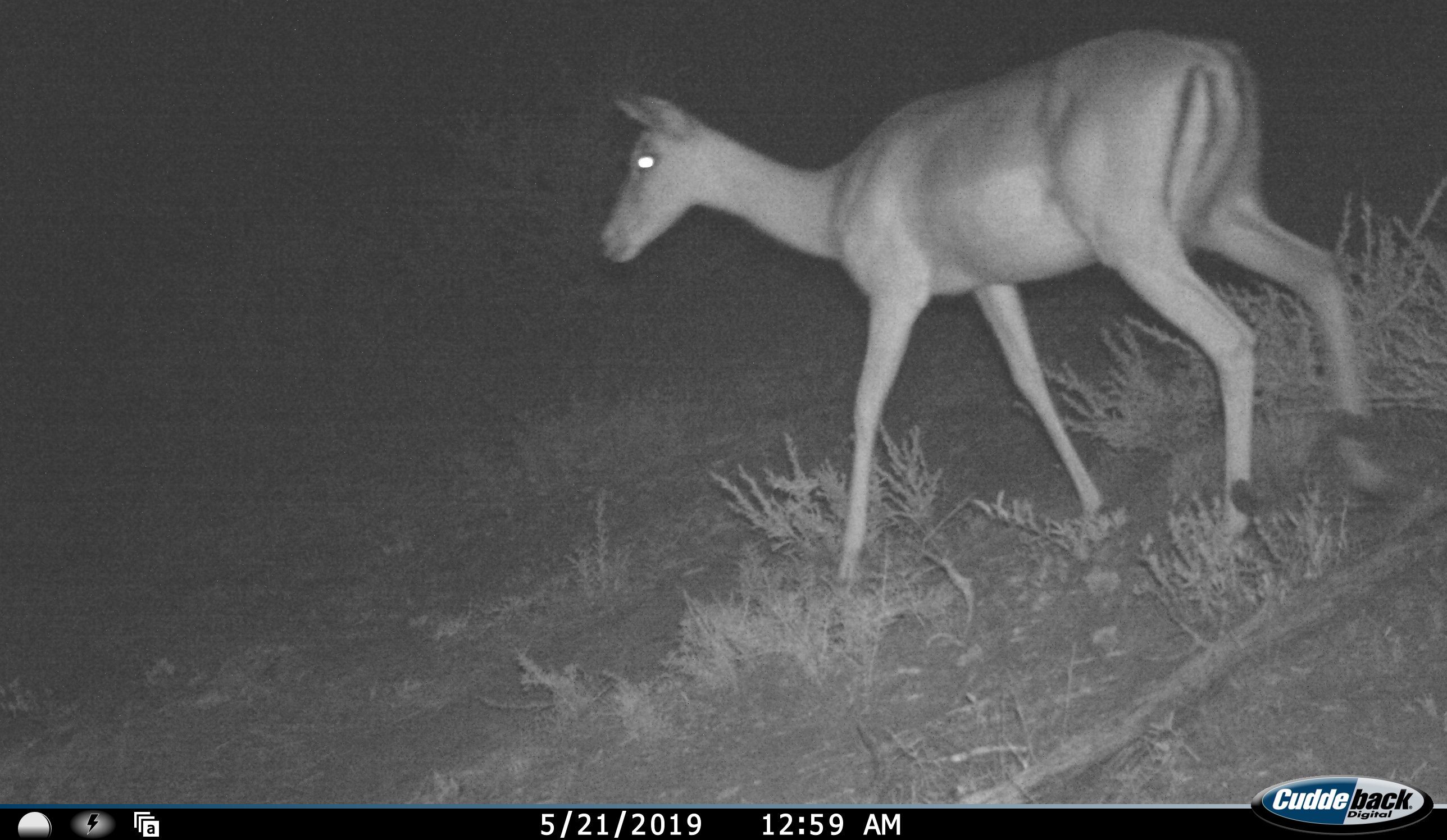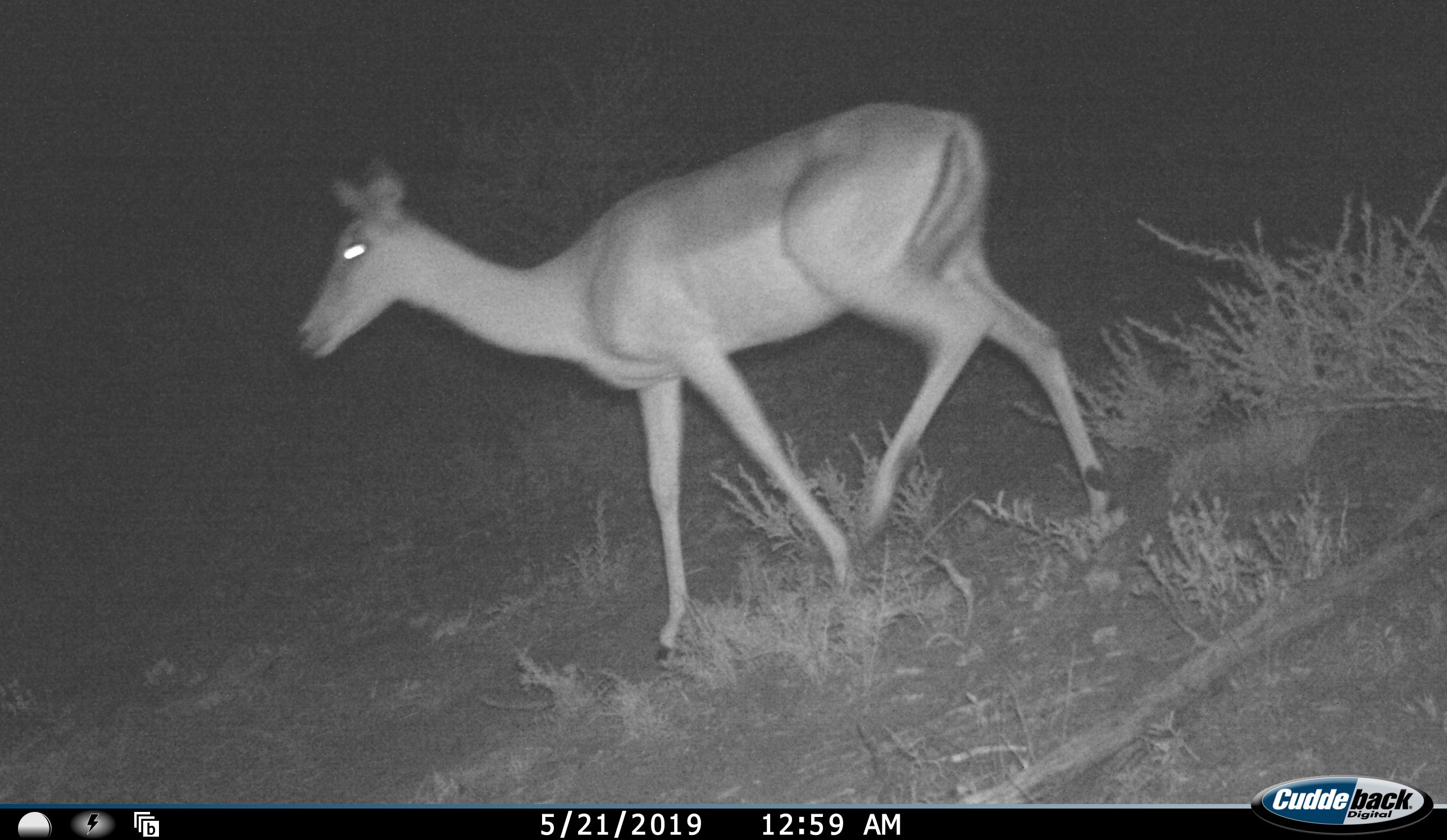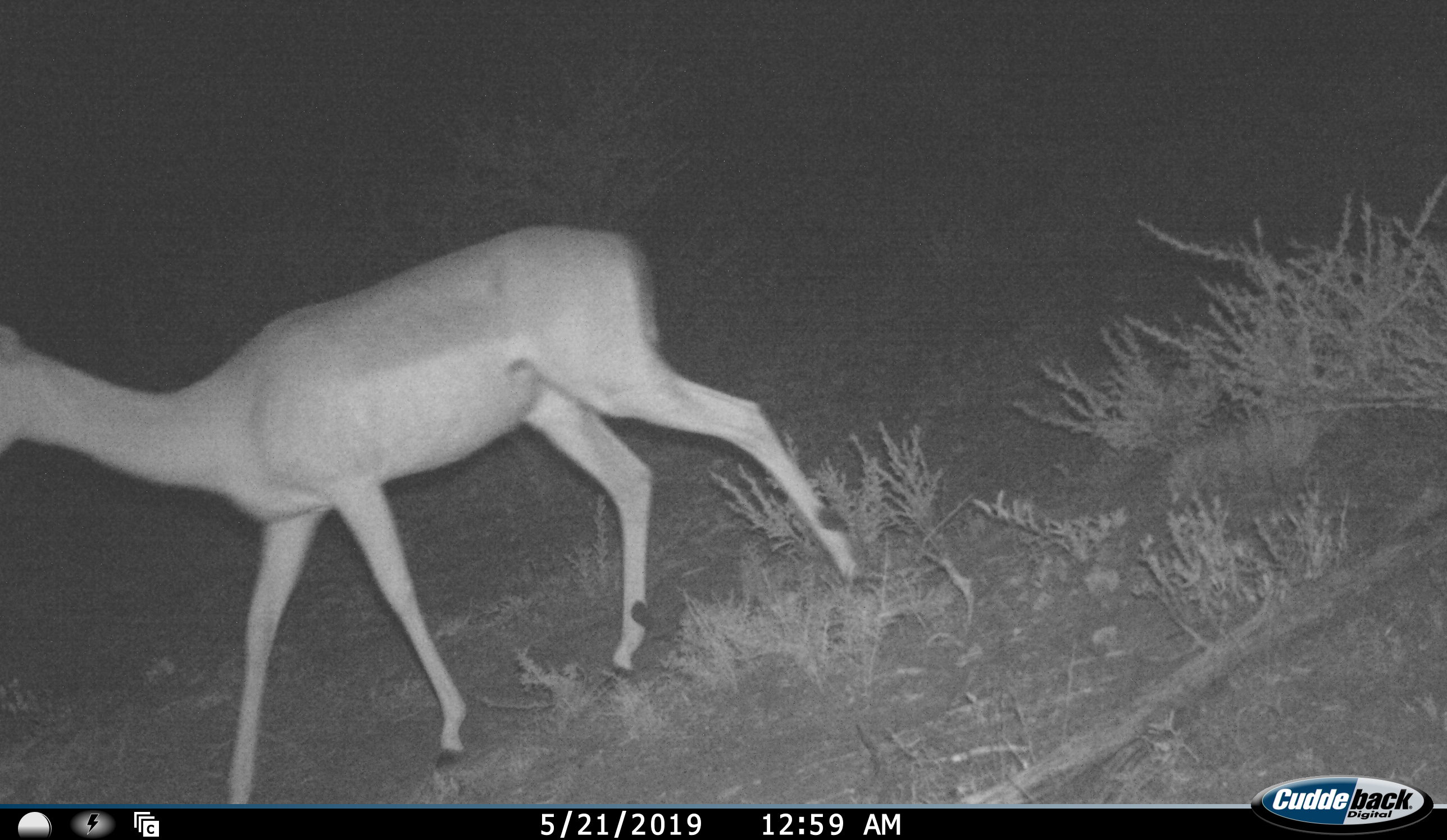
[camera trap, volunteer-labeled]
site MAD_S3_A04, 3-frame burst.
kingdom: Animalia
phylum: Chordata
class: Mammalia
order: Artiodactyla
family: Bovidae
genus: Aepyceros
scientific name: Aepyceros melampus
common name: impala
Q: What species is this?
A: Impala (Aepyceros melampus).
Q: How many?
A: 1.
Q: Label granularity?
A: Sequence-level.